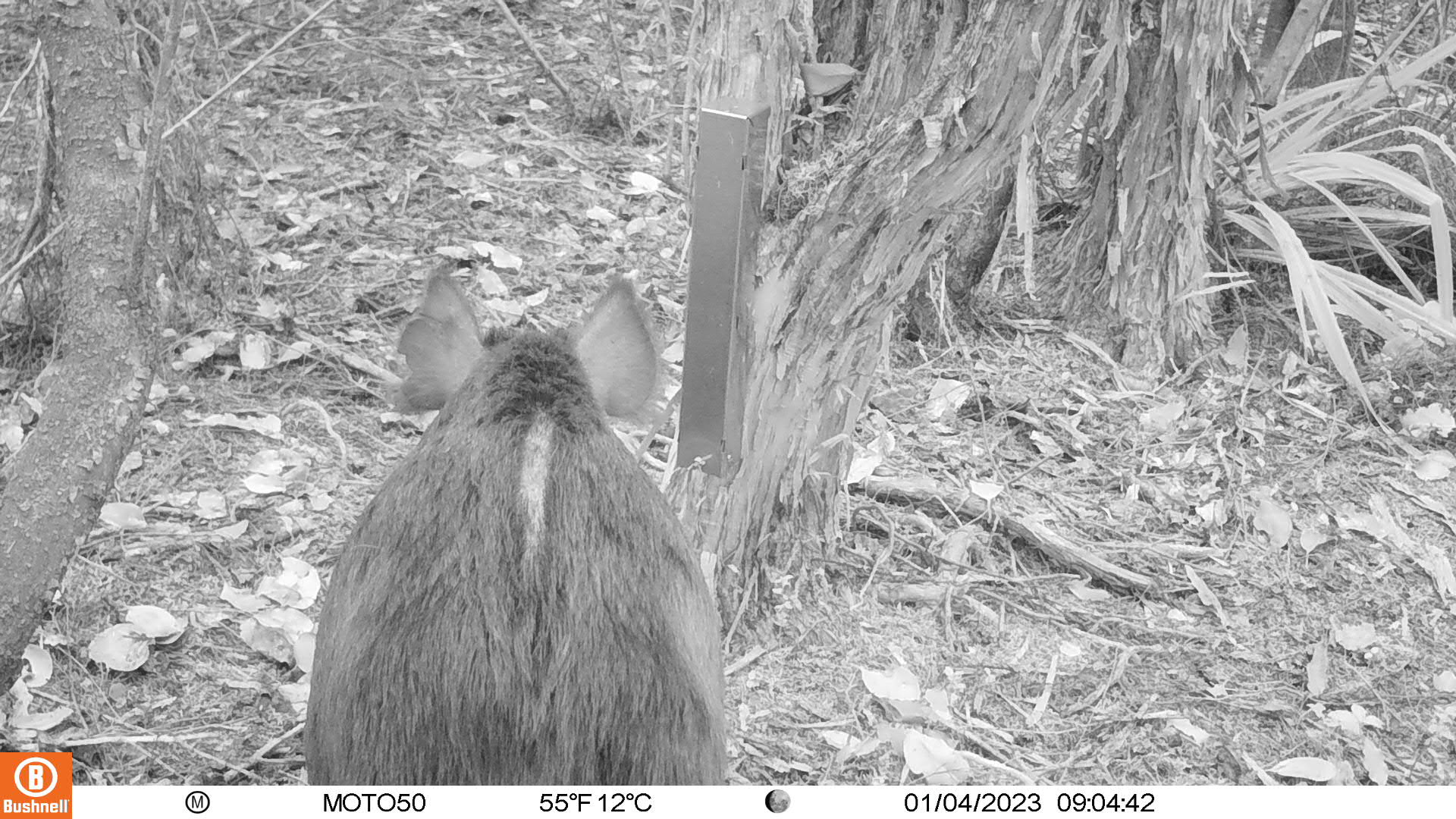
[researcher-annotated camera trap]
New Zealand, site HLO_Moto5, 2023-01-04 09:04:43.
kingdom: Animalia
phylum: Chordata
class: Mammalia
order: Artiodactyla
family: Suidae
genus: Sus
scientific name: Sus scrofa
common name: pig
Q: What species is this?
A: Pig (Sus scrofa).